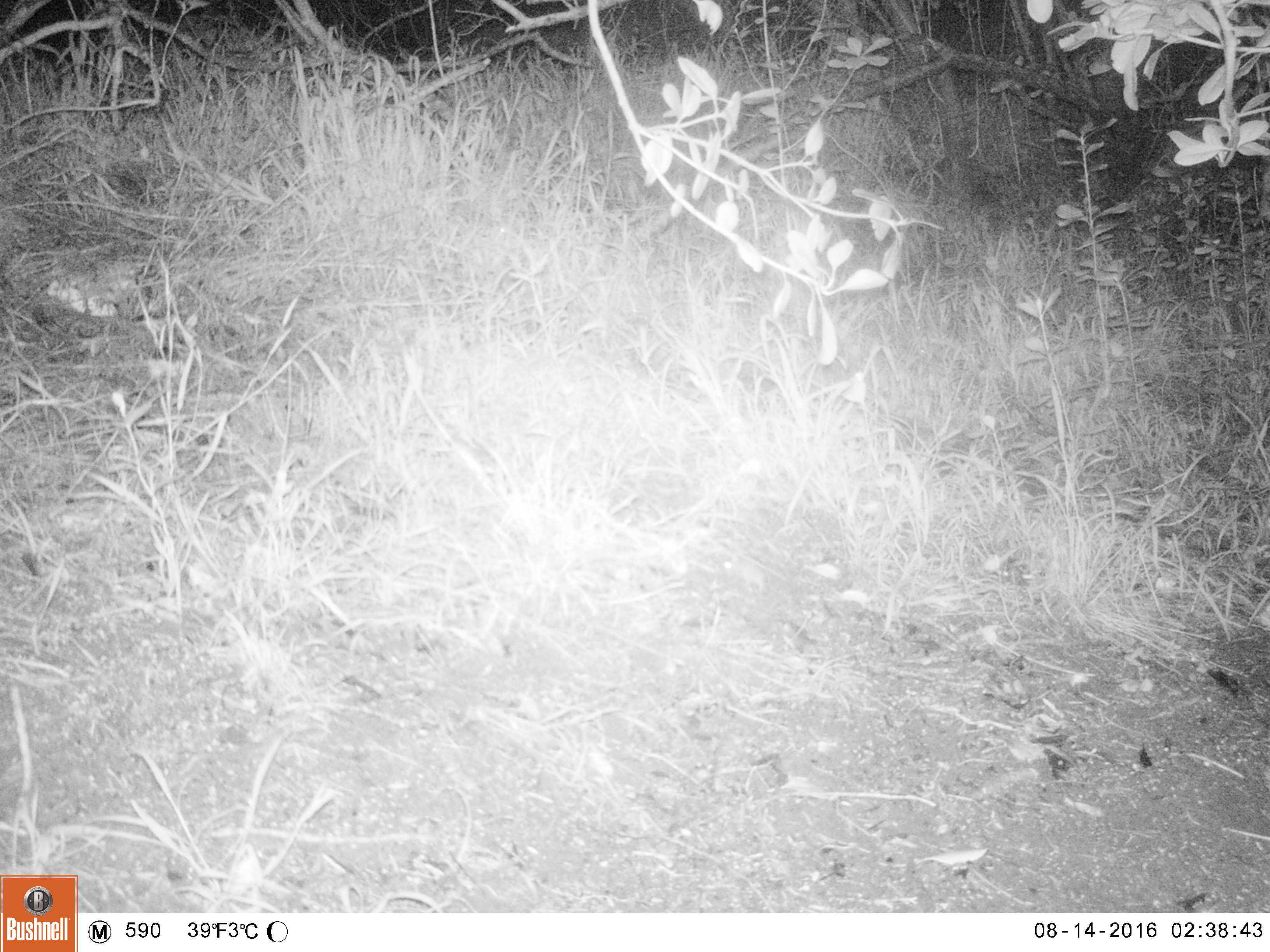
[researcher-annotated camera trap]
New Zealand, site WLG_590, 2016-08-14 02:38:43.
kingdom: Animalia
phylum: Chordata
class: Mammalia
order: Rodentia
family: Muridae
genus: Mus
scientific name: Mus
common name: mouse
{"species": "mouse (Mus)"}